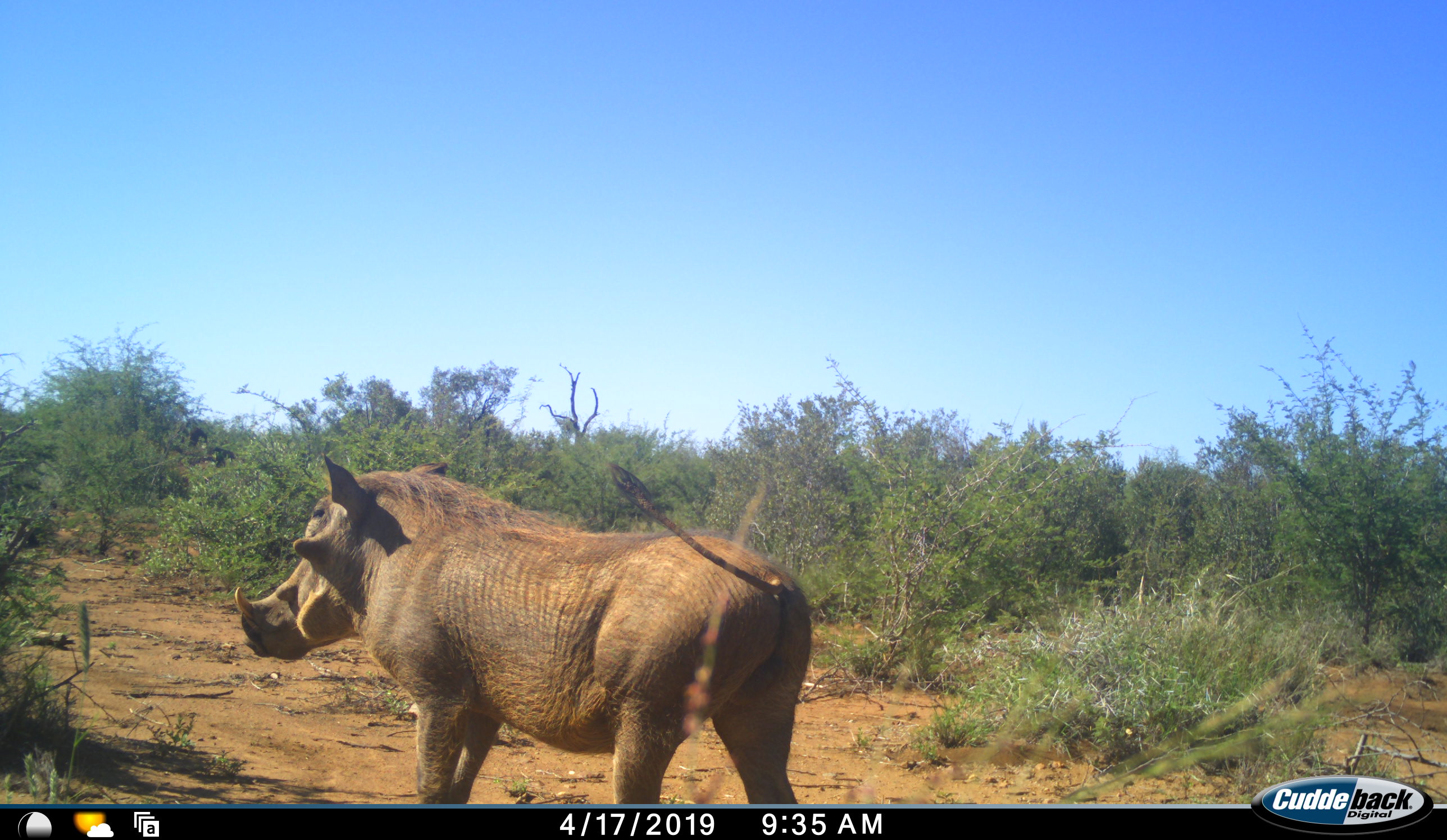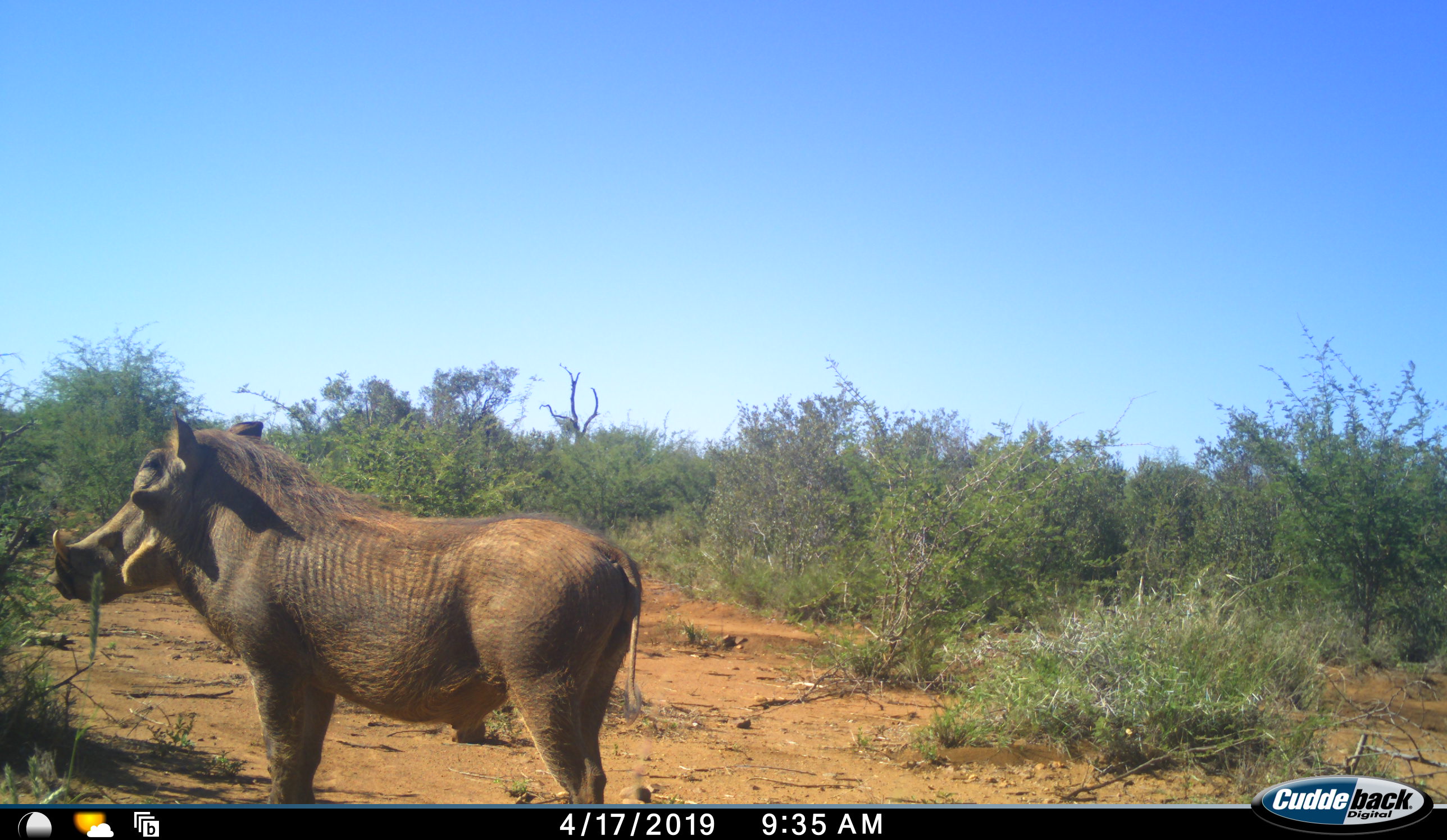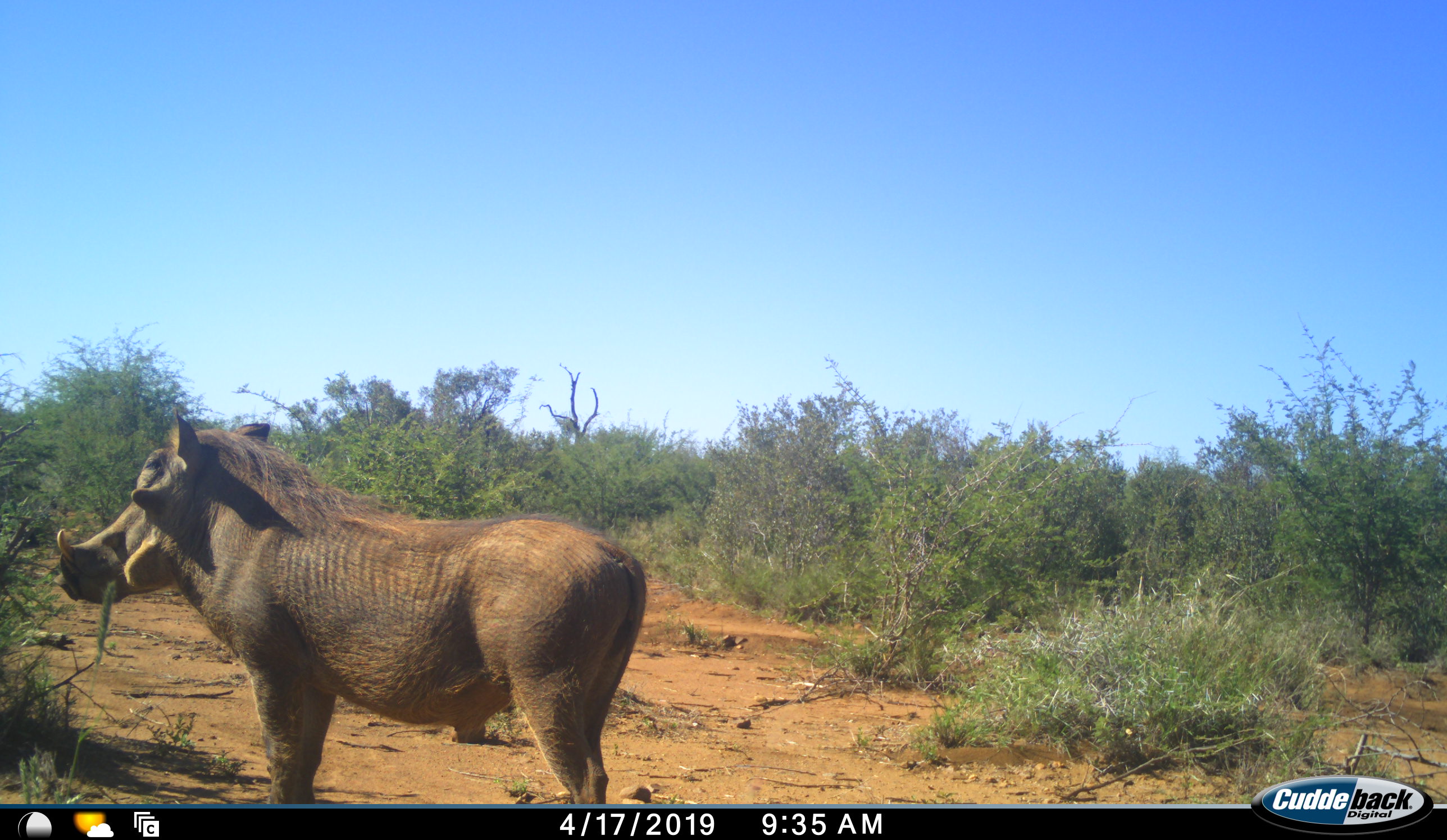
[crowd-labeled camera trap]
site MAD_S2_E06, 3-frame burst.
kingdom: Animalia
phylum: Chordata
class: Mammalia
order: Artiodactyla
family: Suidae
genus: Phacochoerus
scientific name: Phacochoerus africanus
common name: warthog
Warthog (Phacochoerus africanus), count 1. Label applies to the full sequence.